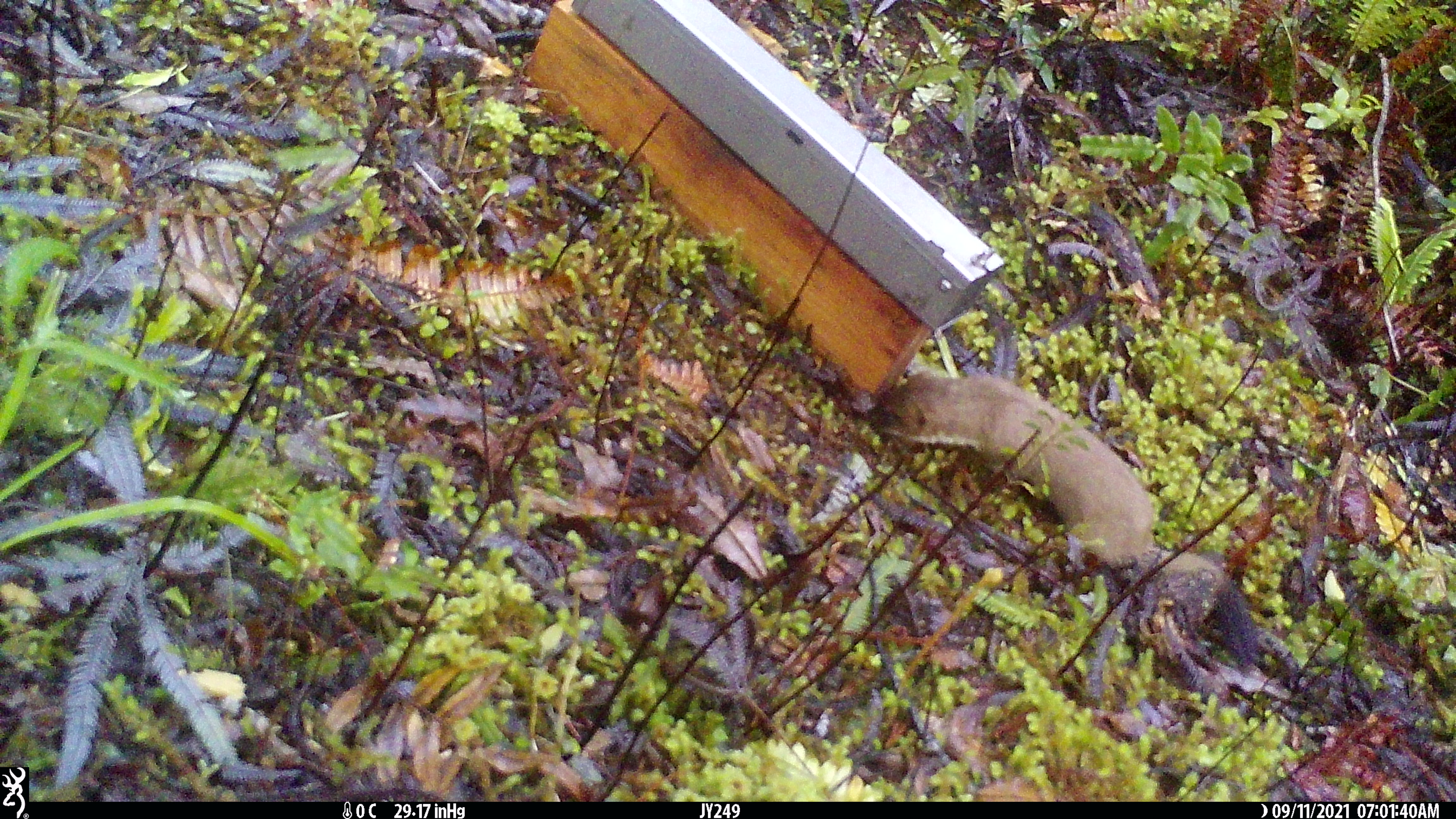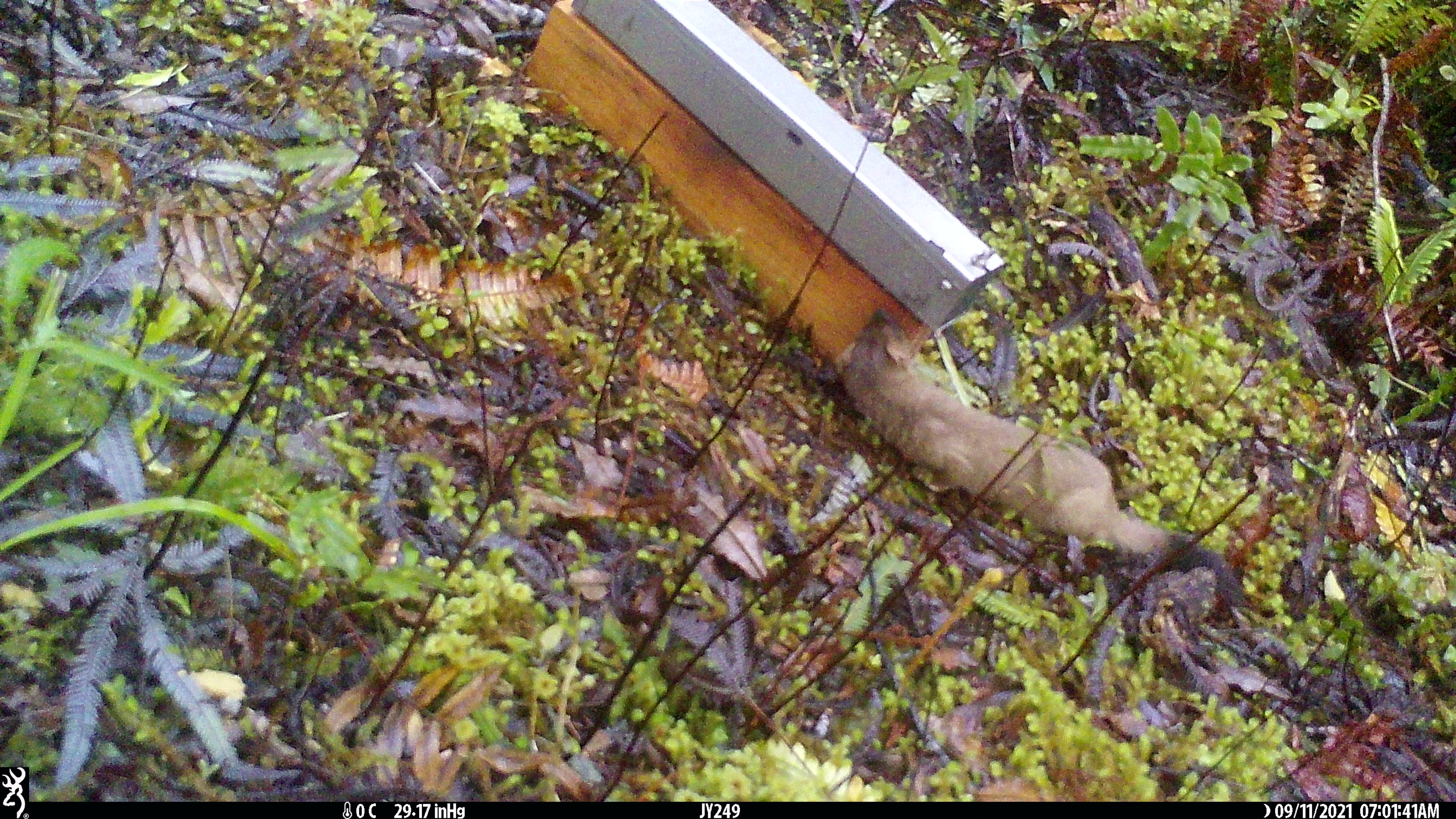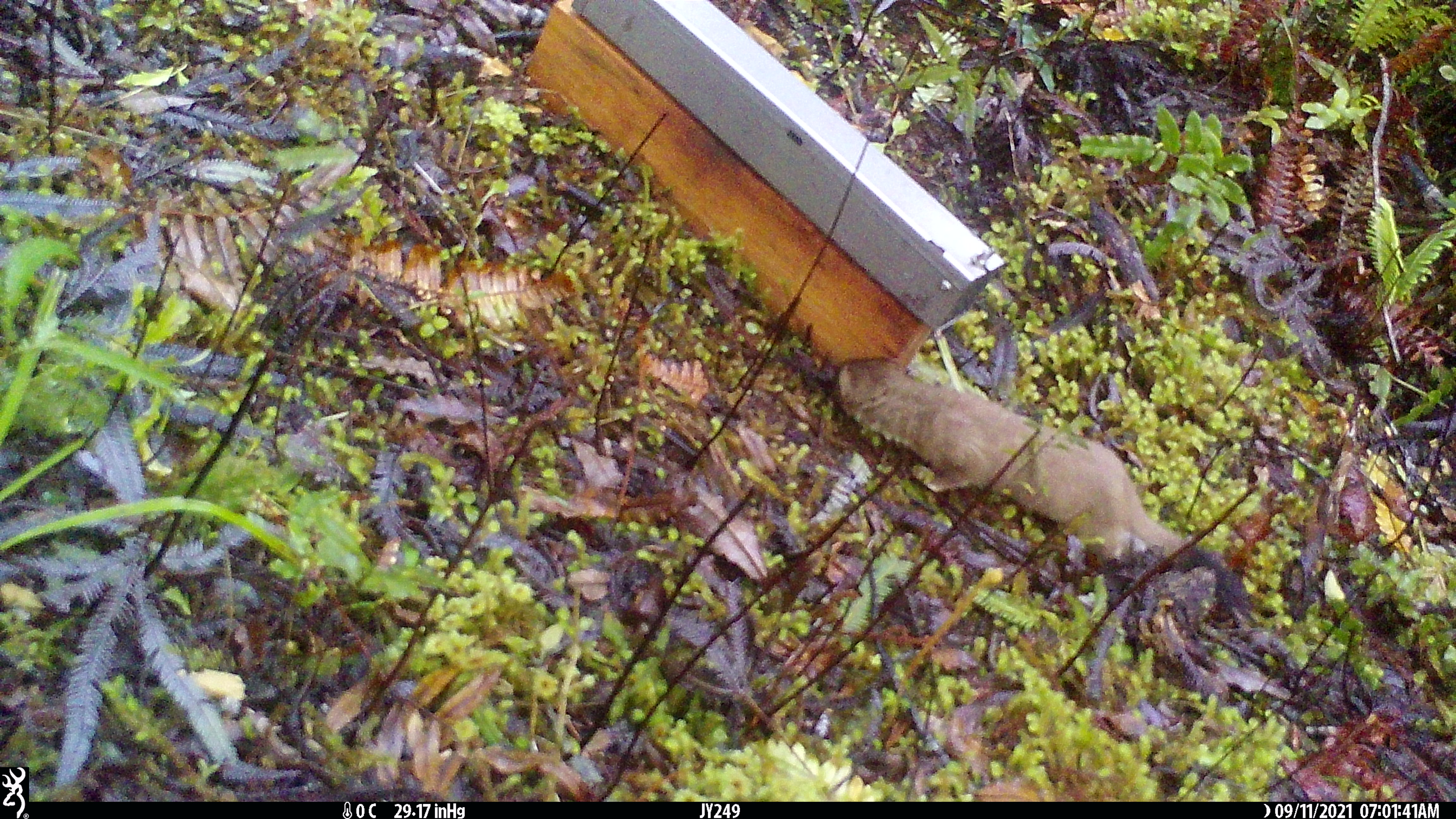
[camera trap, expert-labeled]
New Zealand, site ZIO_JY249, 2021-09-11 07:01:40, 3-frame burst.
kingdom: Animalia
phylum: Chordata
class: Mammalia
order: Carnivora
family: Mustelidae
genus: Mustela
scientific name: Mustela erminea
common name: stoat